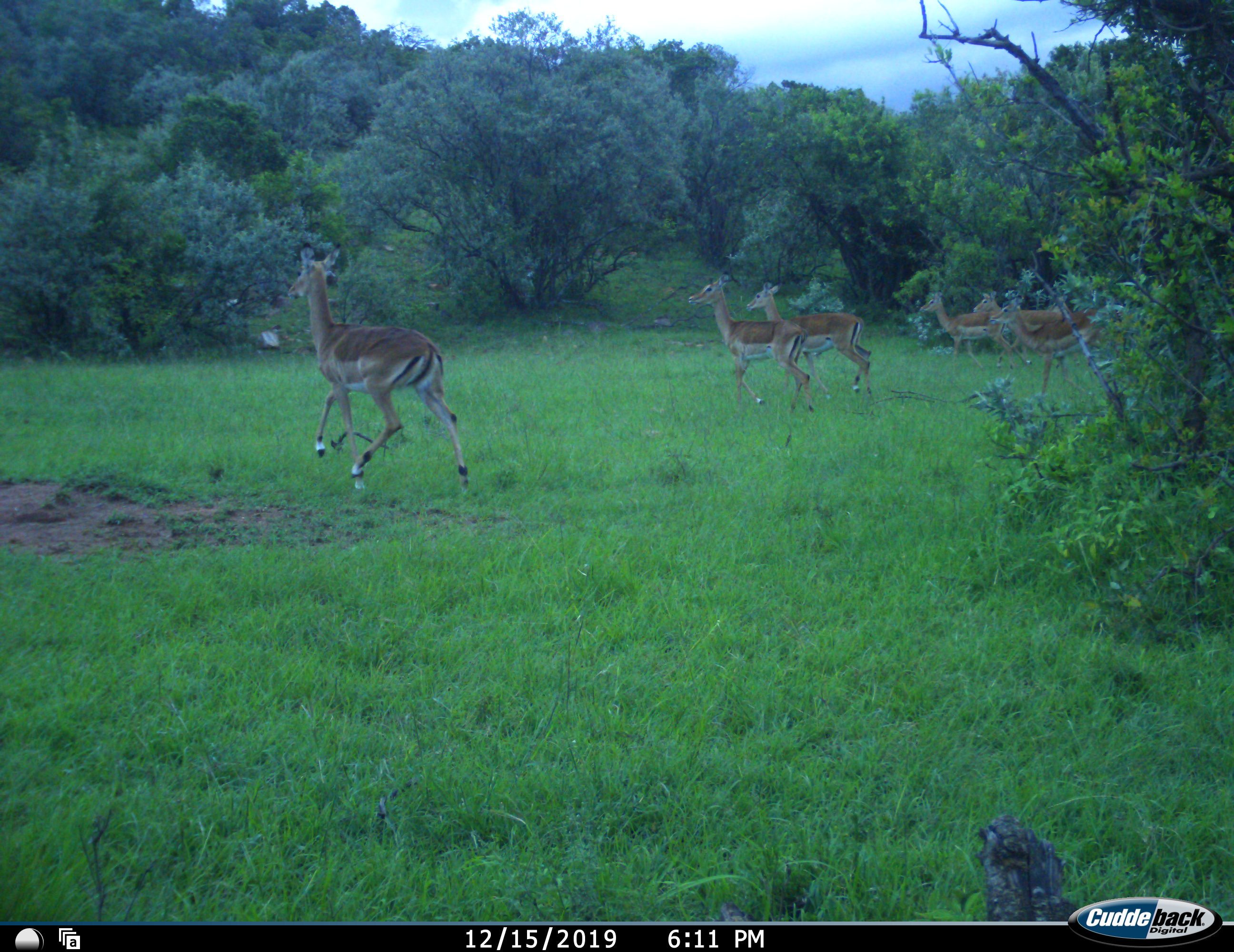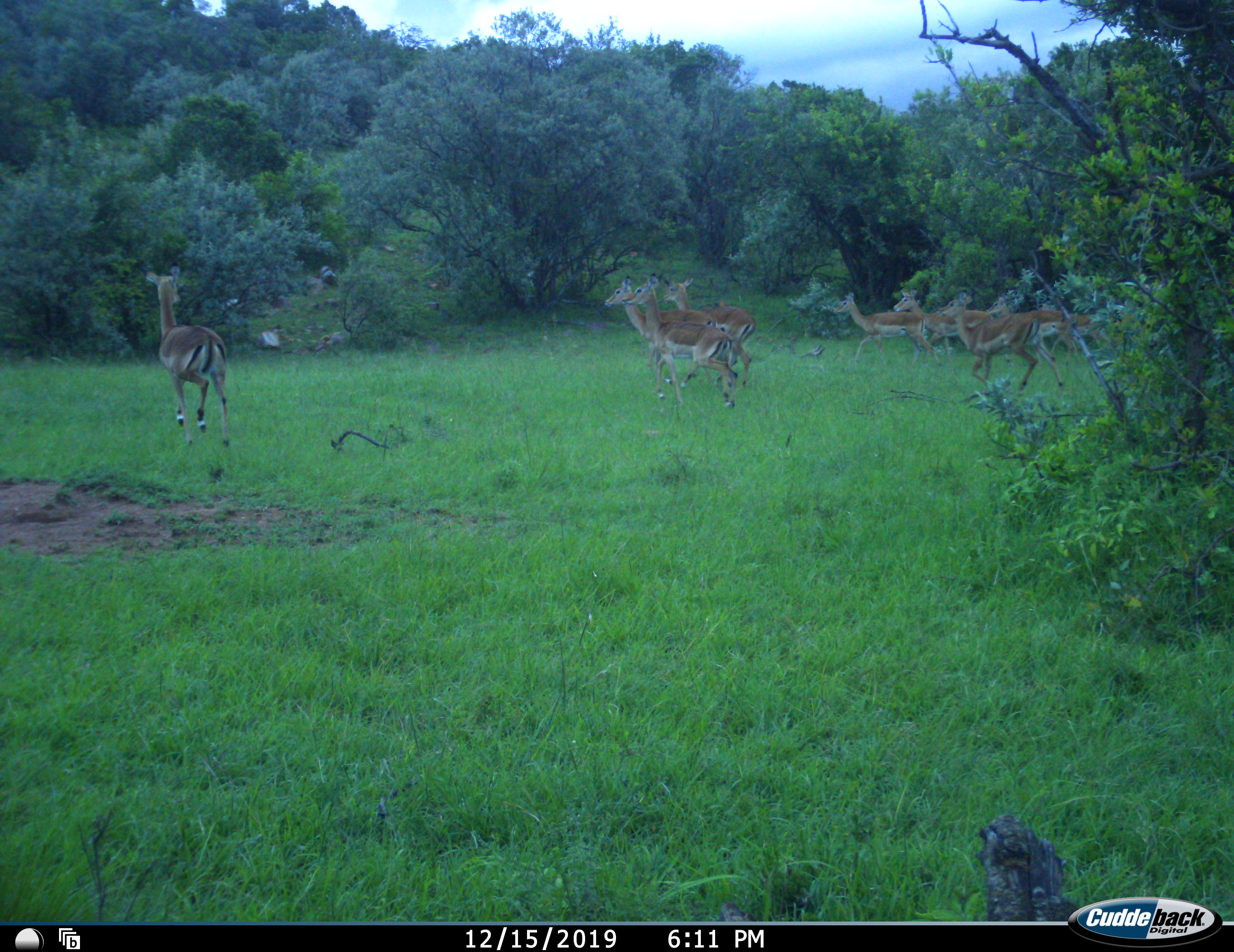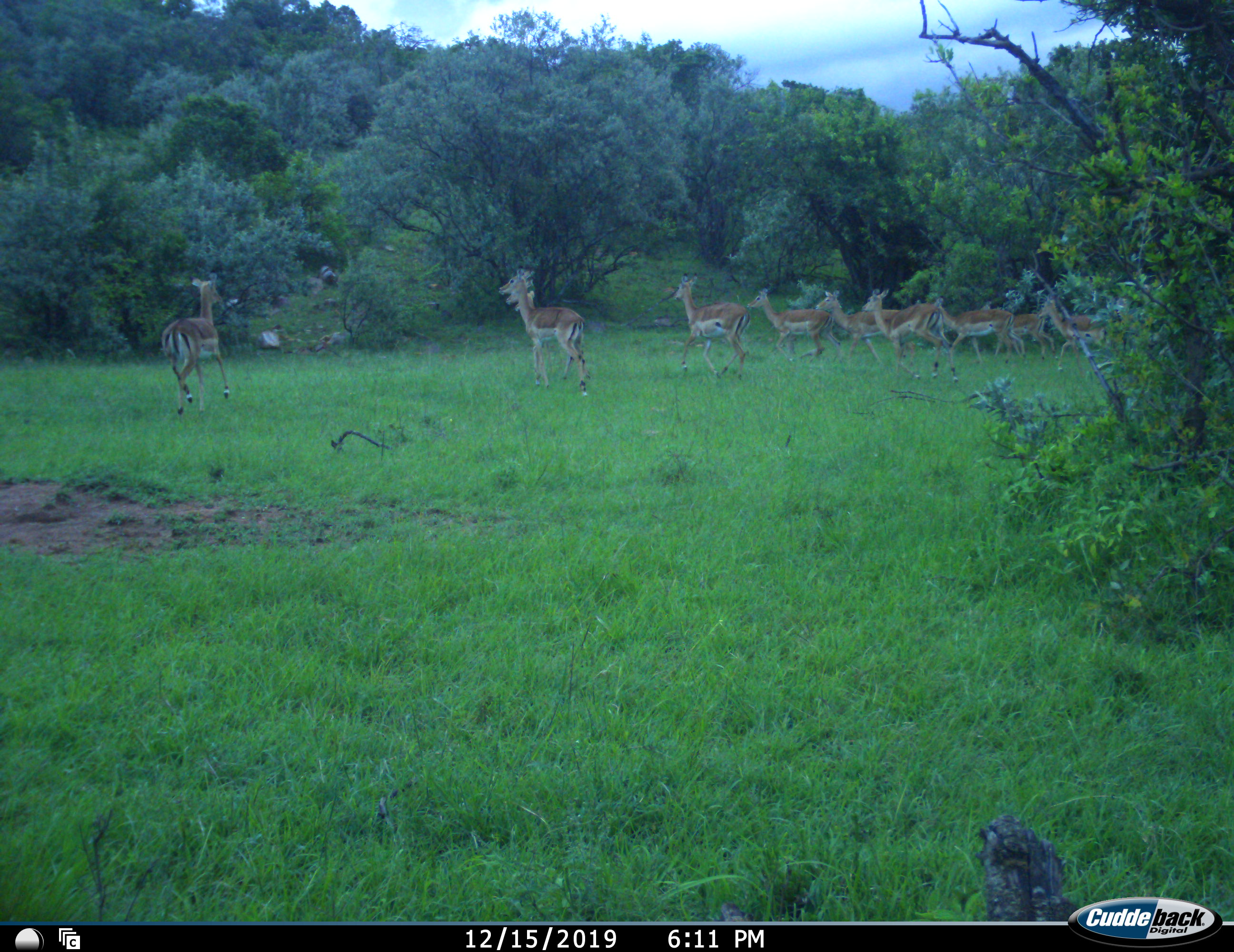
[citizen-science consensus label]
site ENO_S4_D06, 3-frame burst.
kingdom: Animalia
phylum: Chordata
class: Mammalia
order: Artiodactyla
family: Bovidae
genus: Aepyceros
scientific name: Aepyceros melampus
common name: impala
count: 10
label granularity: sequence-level